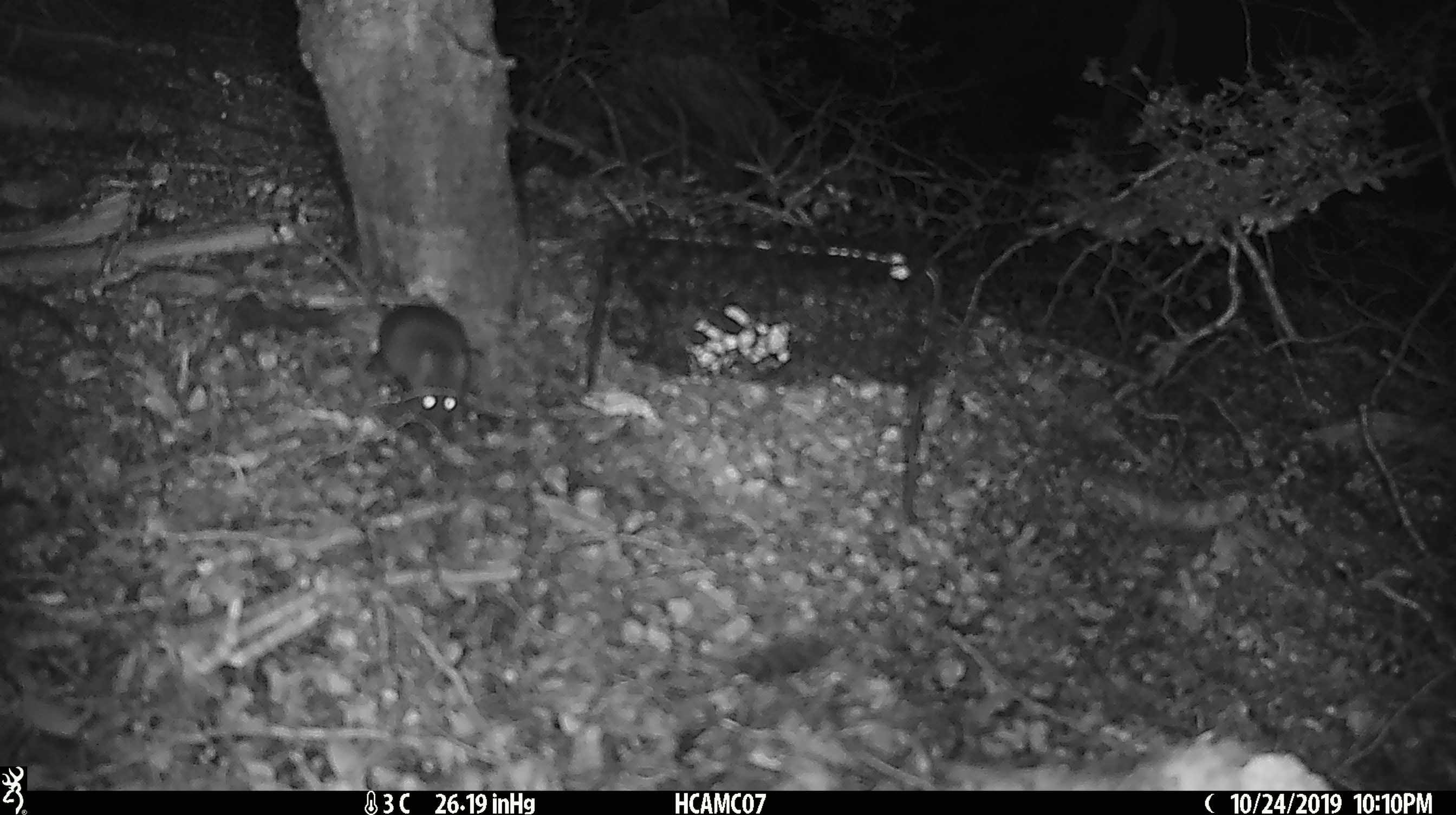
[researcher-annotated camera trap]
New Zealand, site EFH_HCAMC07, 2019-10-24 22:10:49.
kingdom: Animalia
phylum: Chordata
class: Mammalia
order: Rodentia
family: Muridae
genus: Mus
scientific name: Mus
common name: mouse